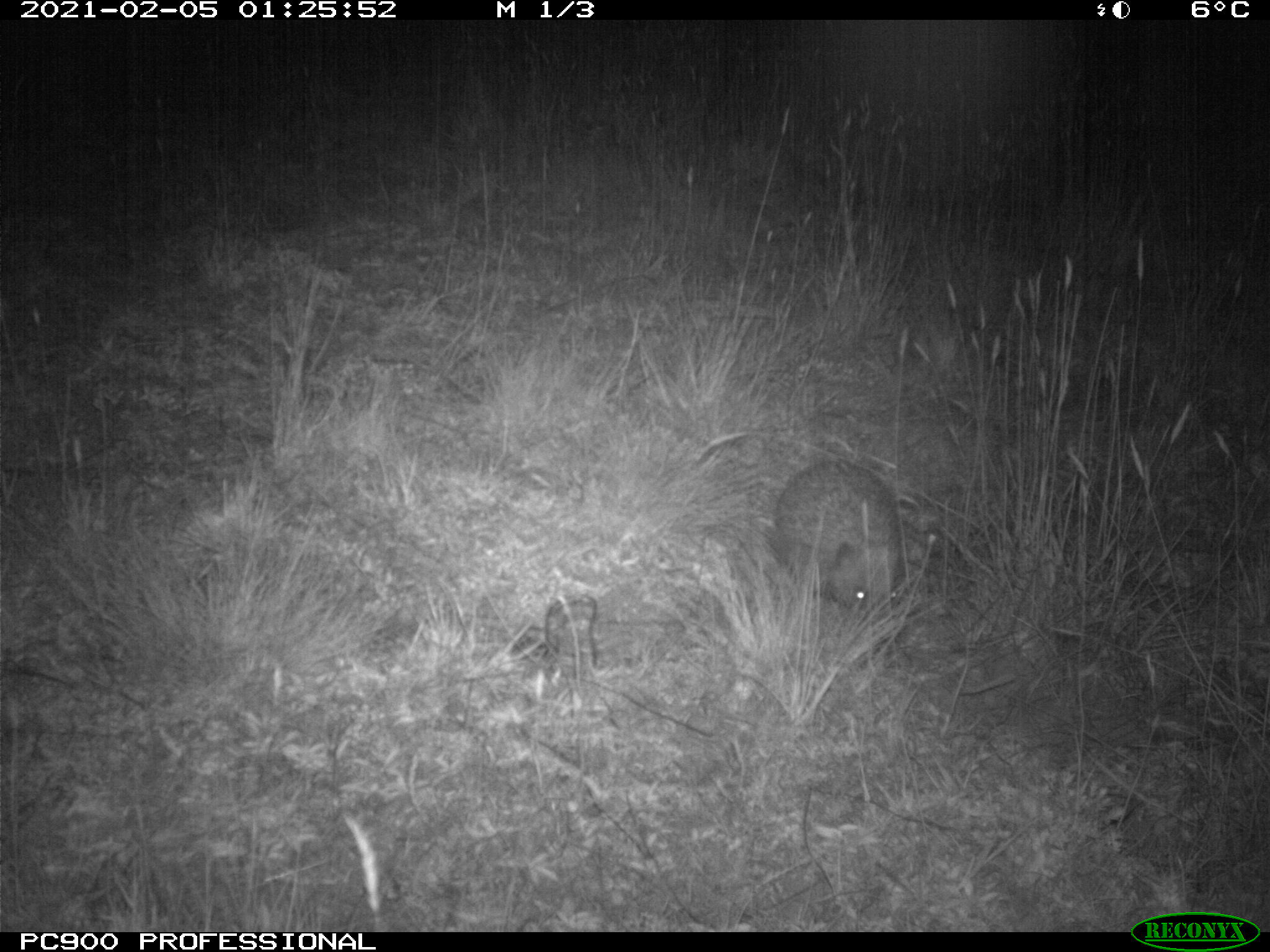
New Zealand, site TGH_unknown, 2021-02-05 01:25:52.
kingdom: Animalia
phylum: Chordata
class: Mammalia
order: Eulipotyphla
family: Erinaceidae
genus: Erinaceus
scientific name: Erinaceus europaeus europaeus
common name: european hedgehog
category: hedgehog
Hedgehog (european hedgehog) (Erinaceus europaeus europaeus).